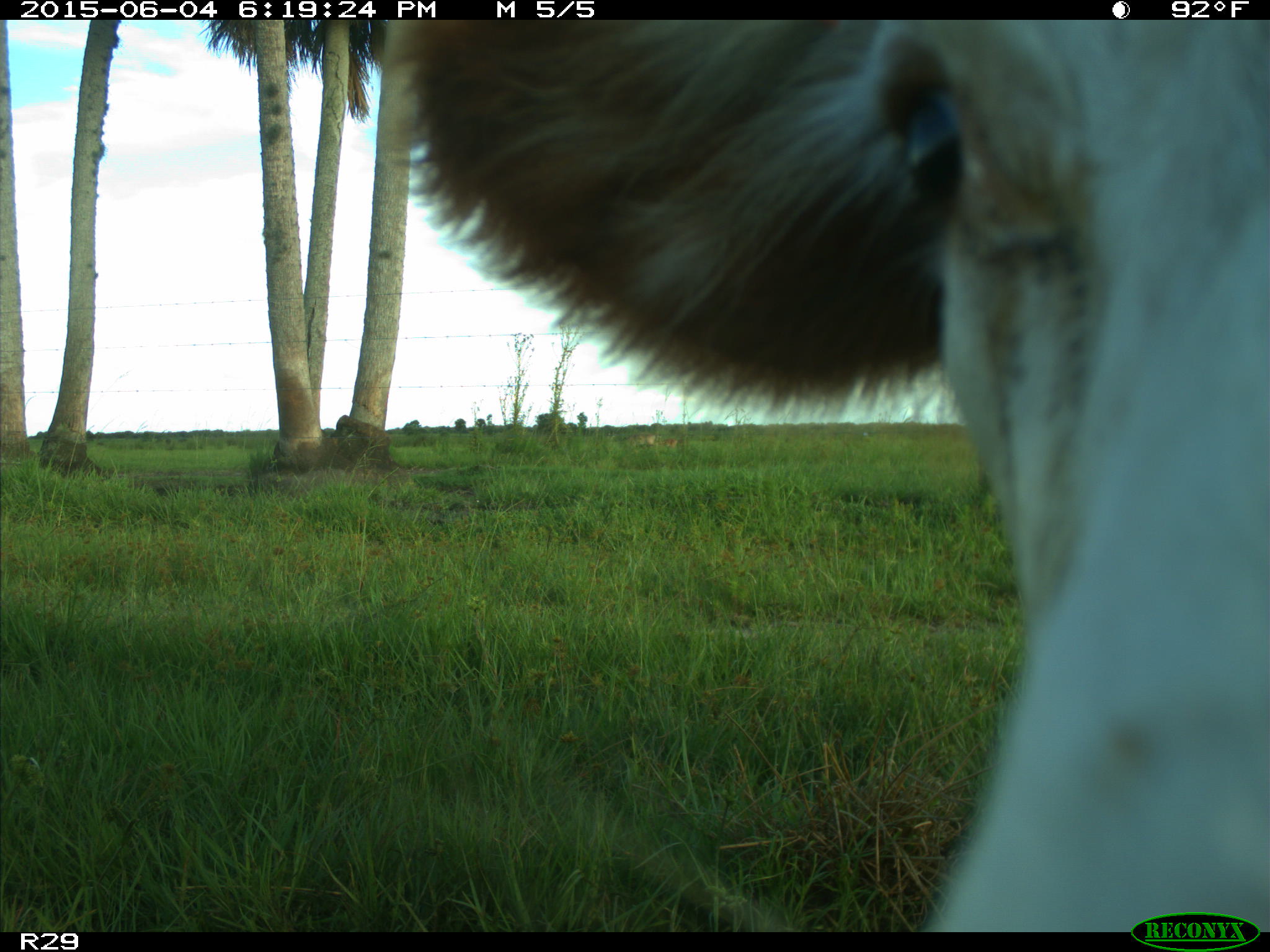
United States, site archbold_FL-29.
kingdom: Animalia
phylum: Chordata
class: Mammalia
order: Artiodactyla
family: Bovidae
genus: Bos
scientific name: Bos taurus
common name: domestic cow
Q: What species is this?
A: Bos taurus (domestic cow).